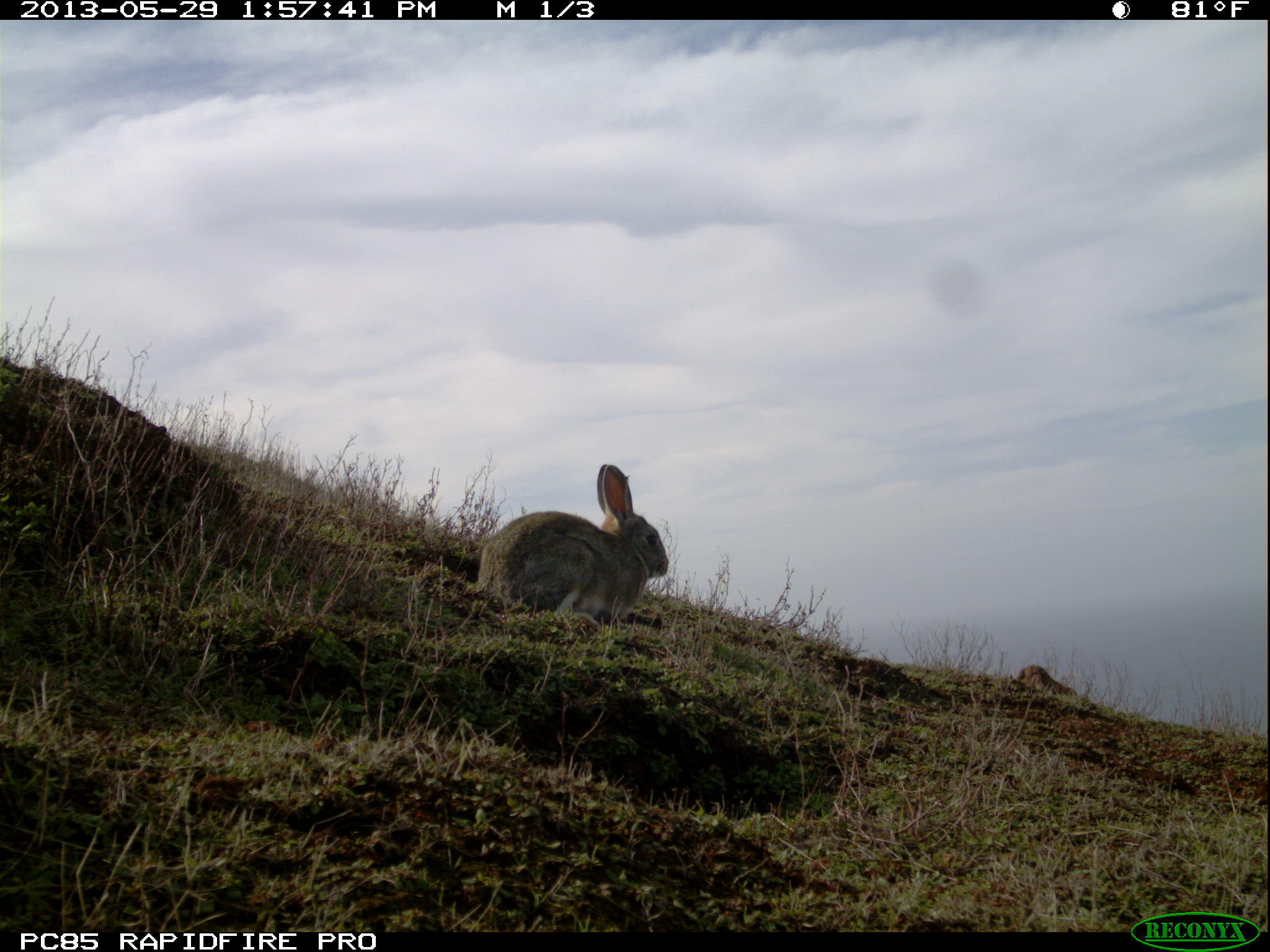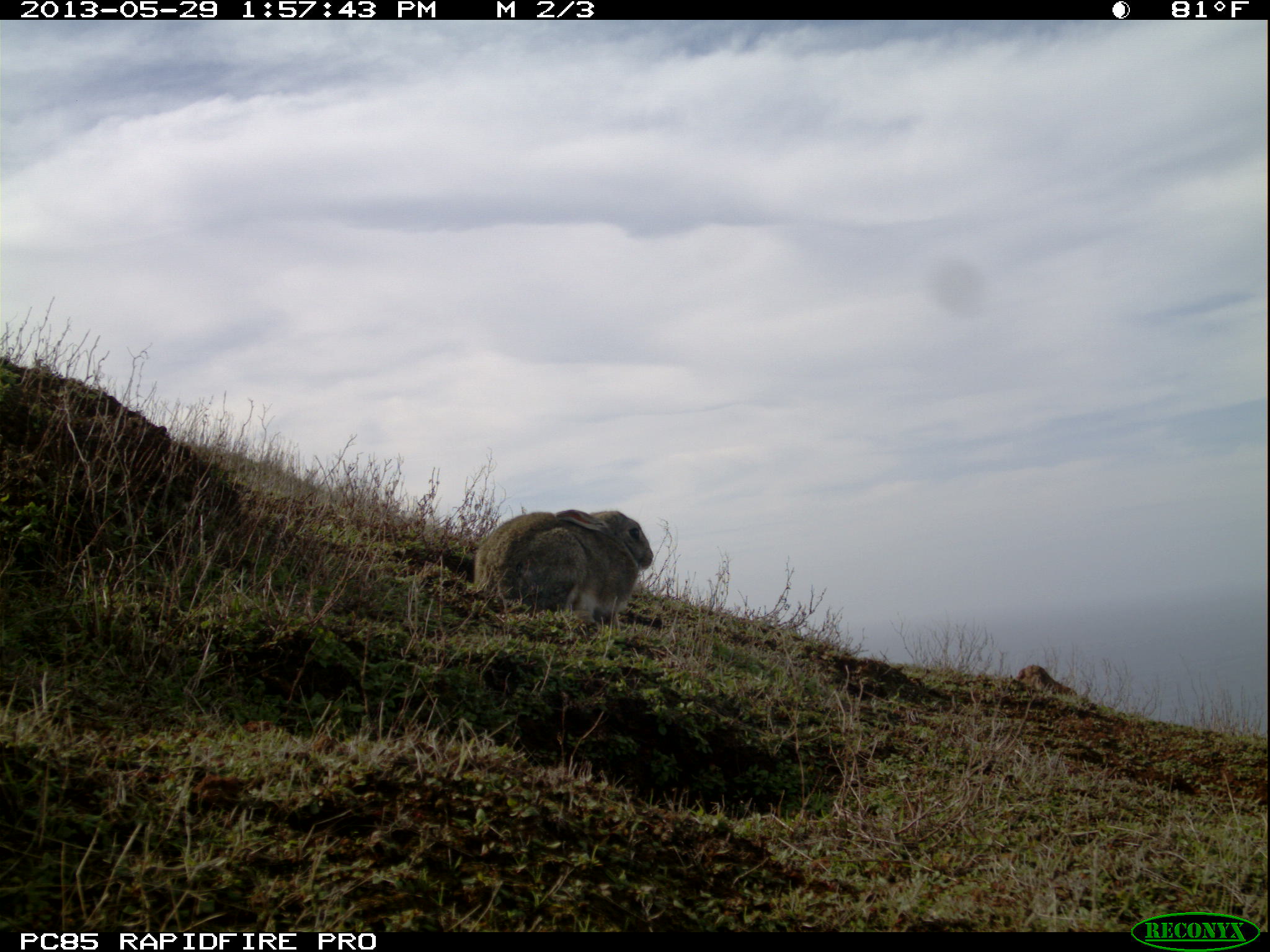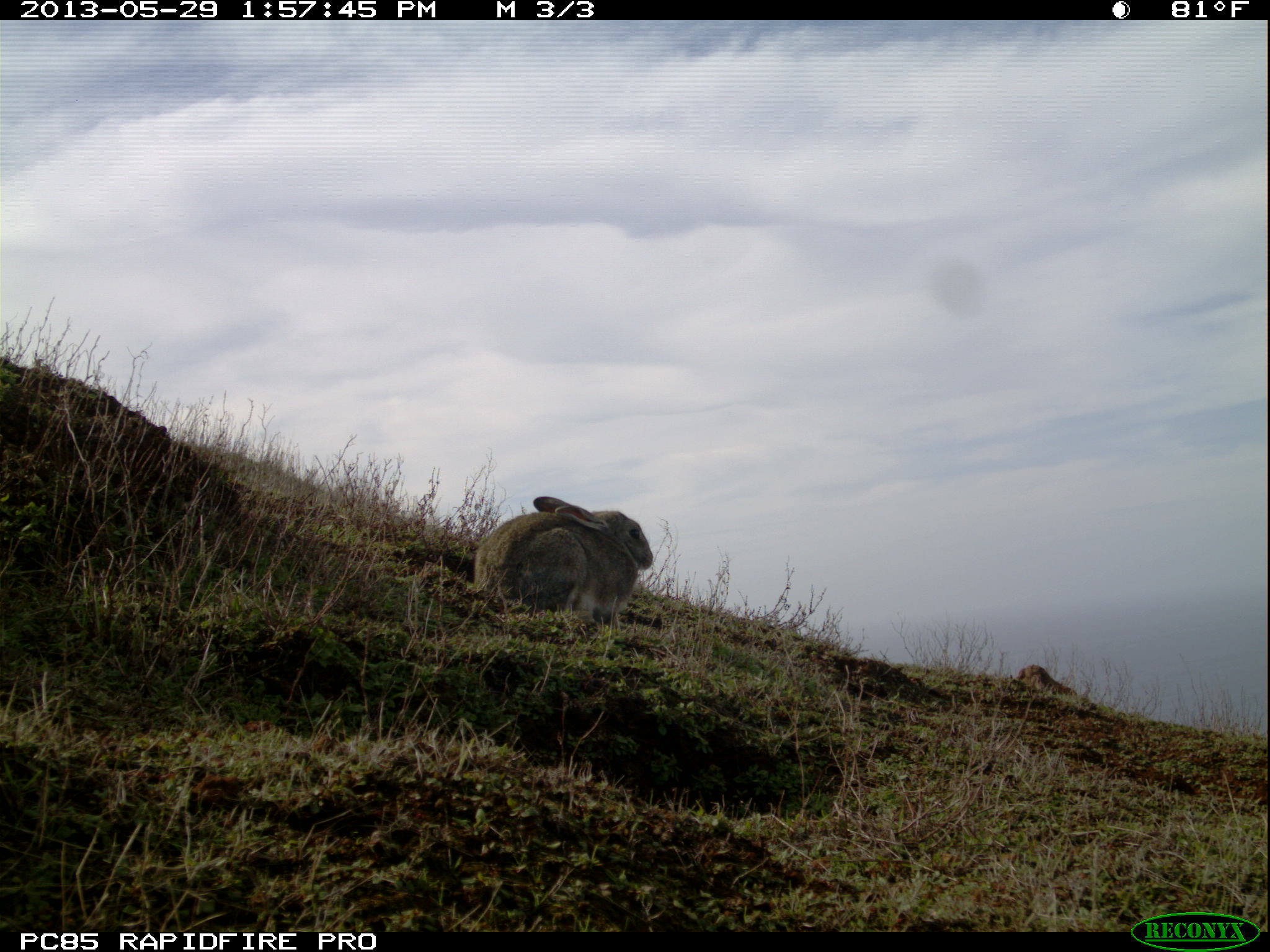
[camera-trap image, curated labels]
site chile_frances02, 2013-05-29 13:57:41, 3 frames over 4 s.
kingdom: Animalia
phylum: Chordata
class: Mammalia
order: Lagomorpha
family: Leporidae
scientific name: Leporidae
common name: rabbits and hares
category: rabbit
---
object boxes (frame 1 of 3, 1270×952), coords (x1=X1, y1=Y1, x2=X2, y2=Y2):
rabbit: (x1=468, y1=460, x2=670, y2=631)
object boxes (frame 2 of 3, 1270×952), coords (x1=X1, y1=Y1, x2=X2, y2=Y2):
rabbit: (x1=466, y1=507, x2=652, y2=633)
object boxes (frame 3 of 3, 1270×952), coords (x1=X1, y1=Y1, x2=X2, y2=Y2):
rabbit: (x1=469, y1=496, x2=654, y2=633)